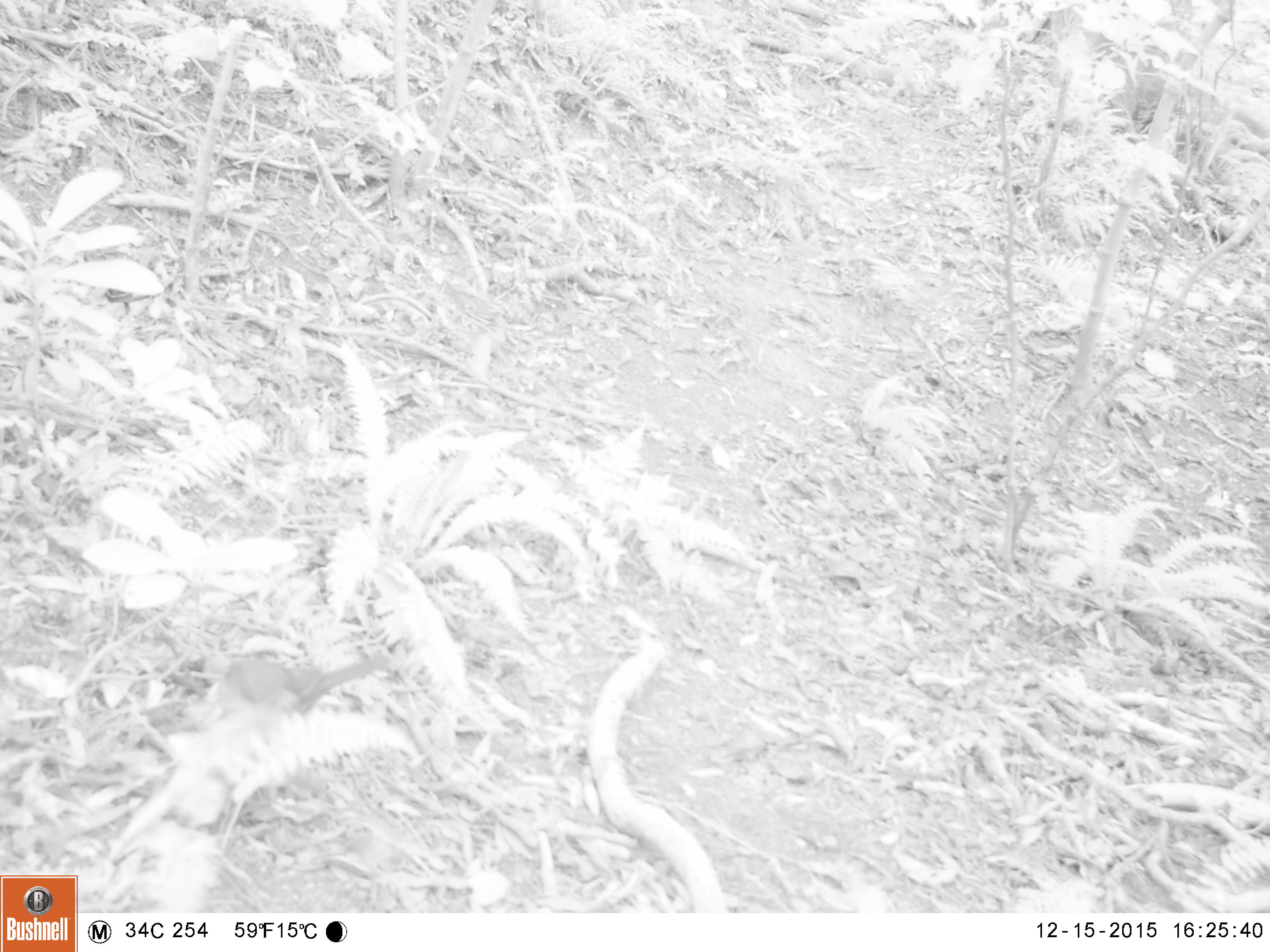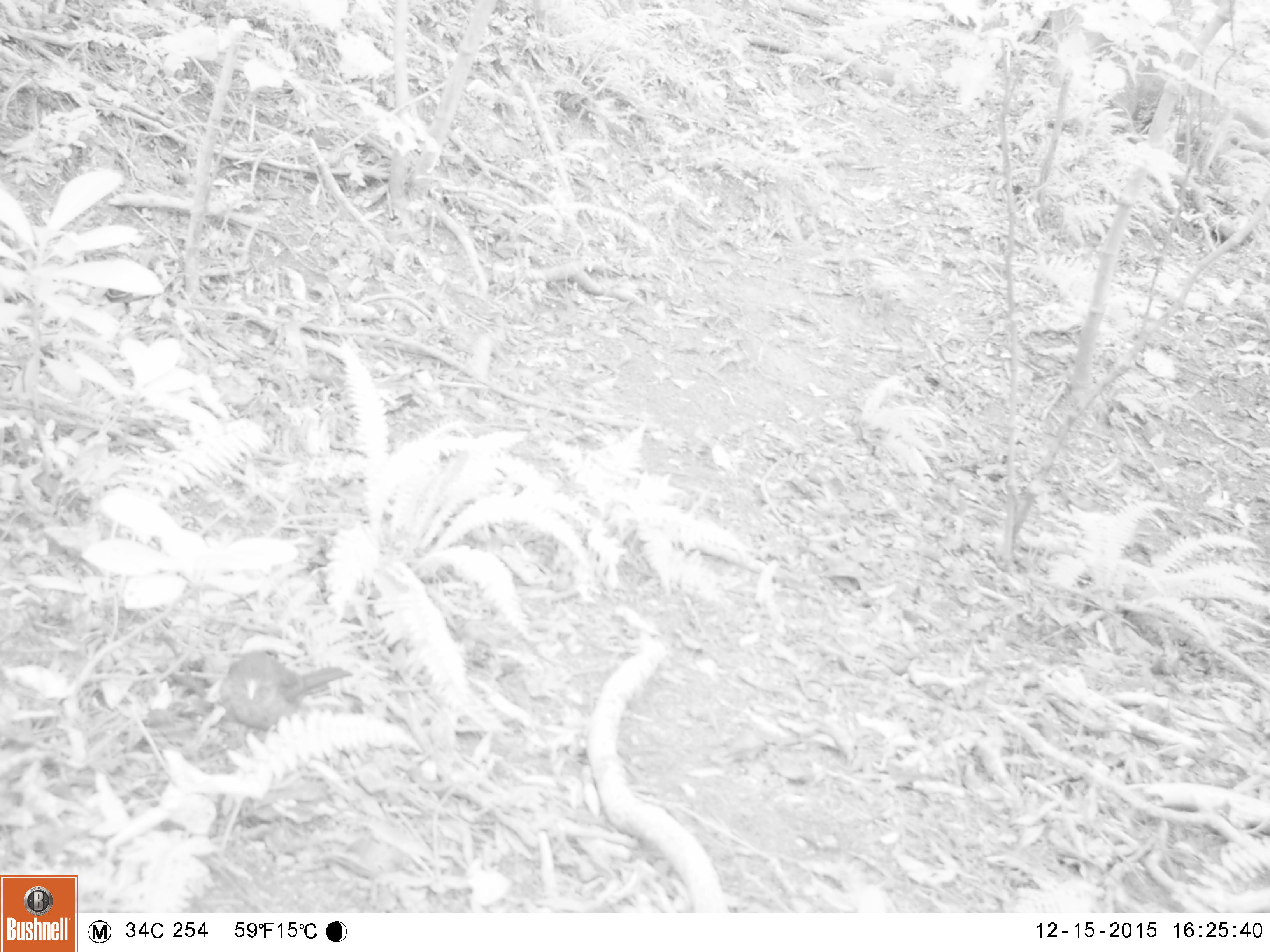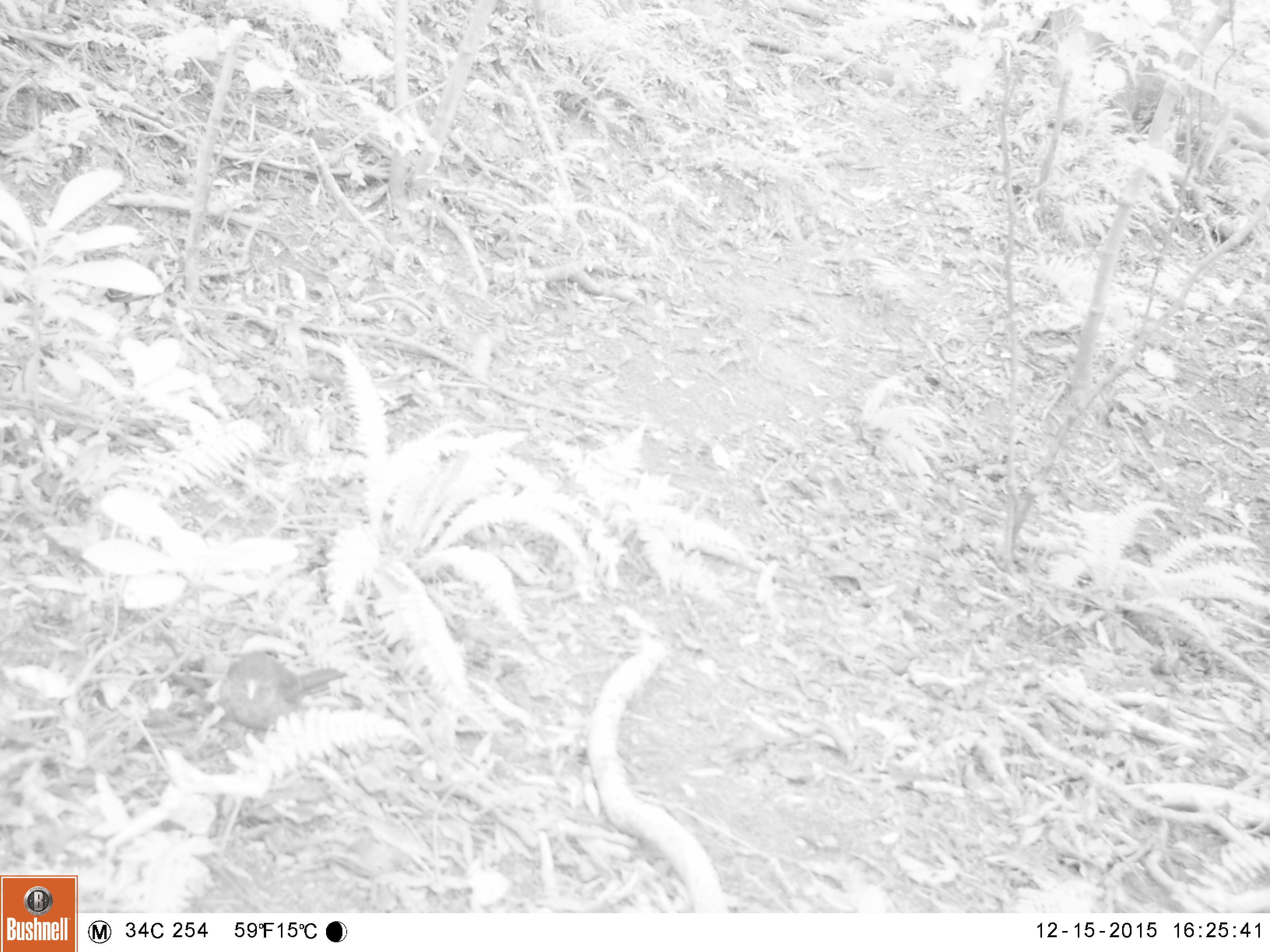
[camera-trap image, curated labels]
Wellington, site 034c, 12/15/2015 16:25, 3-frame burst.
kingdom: Animalia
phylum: Chordata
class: Aves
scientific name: Aves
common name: bird